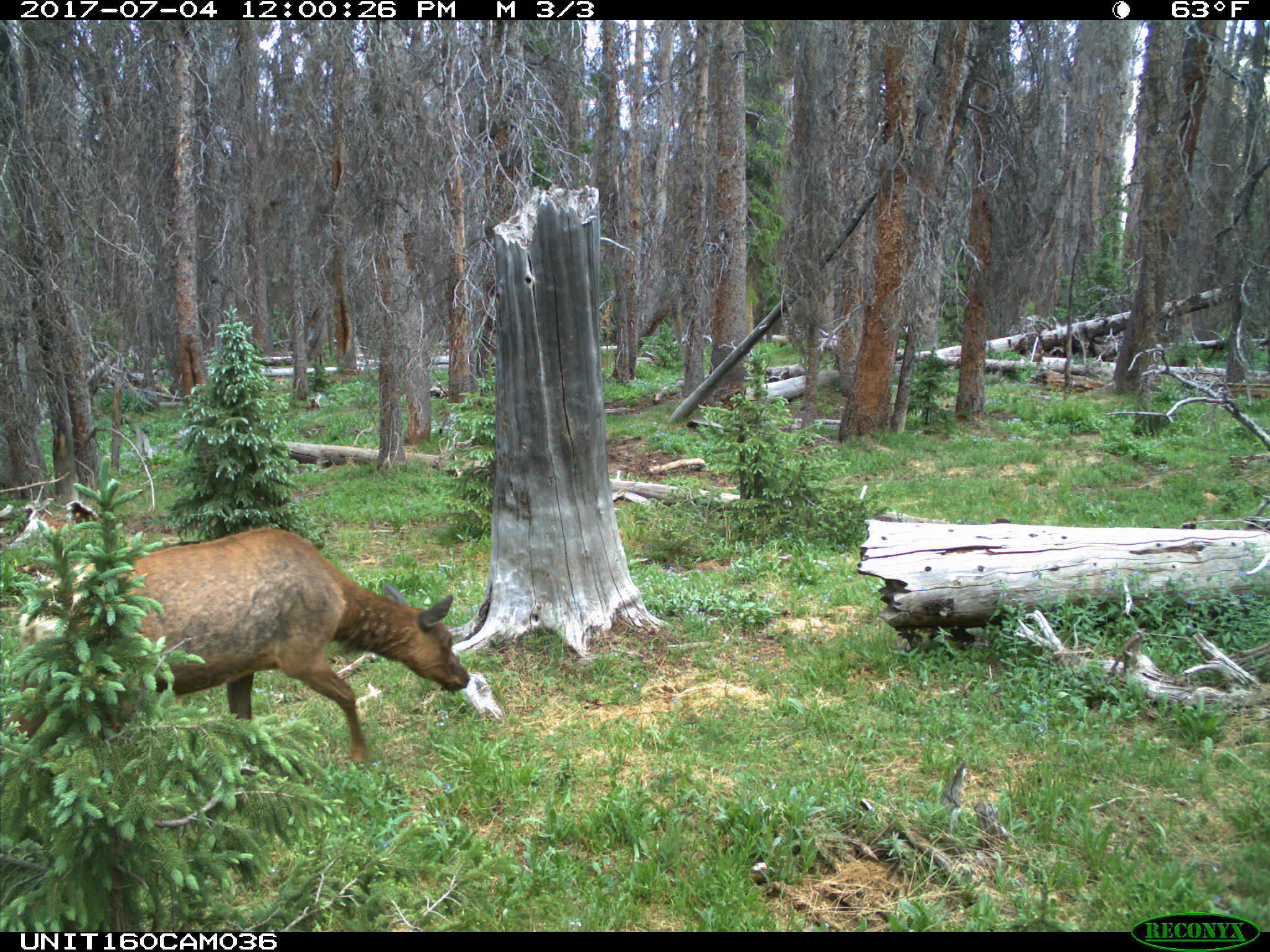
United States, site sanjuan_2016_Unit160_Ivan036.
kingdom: Animalia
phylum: Chordata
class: Mammalia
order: Artiodactyla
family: Cervidae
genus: Cervus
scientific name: Cervus elaphus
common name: red deer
Cervus elaphus (red deer).